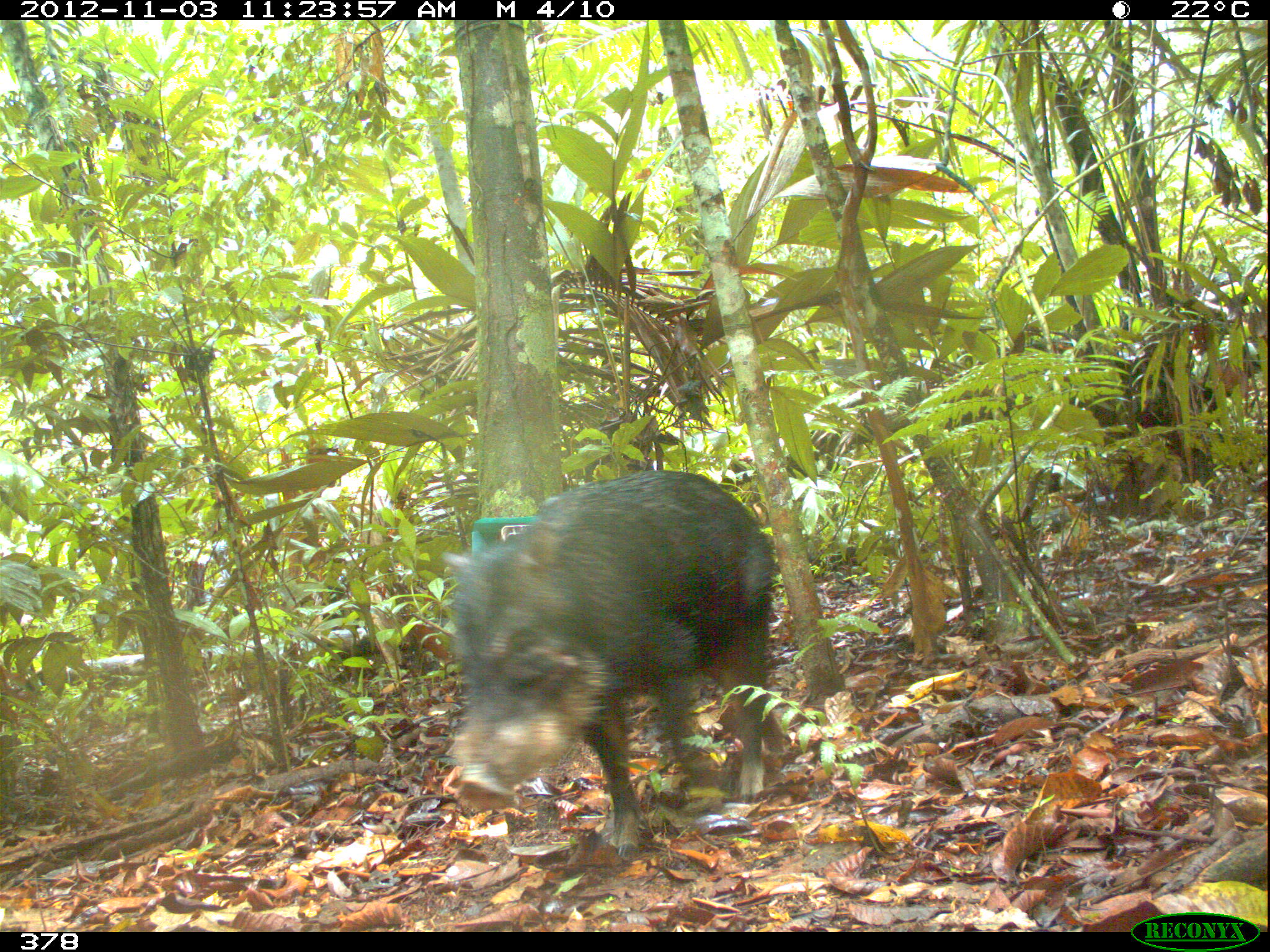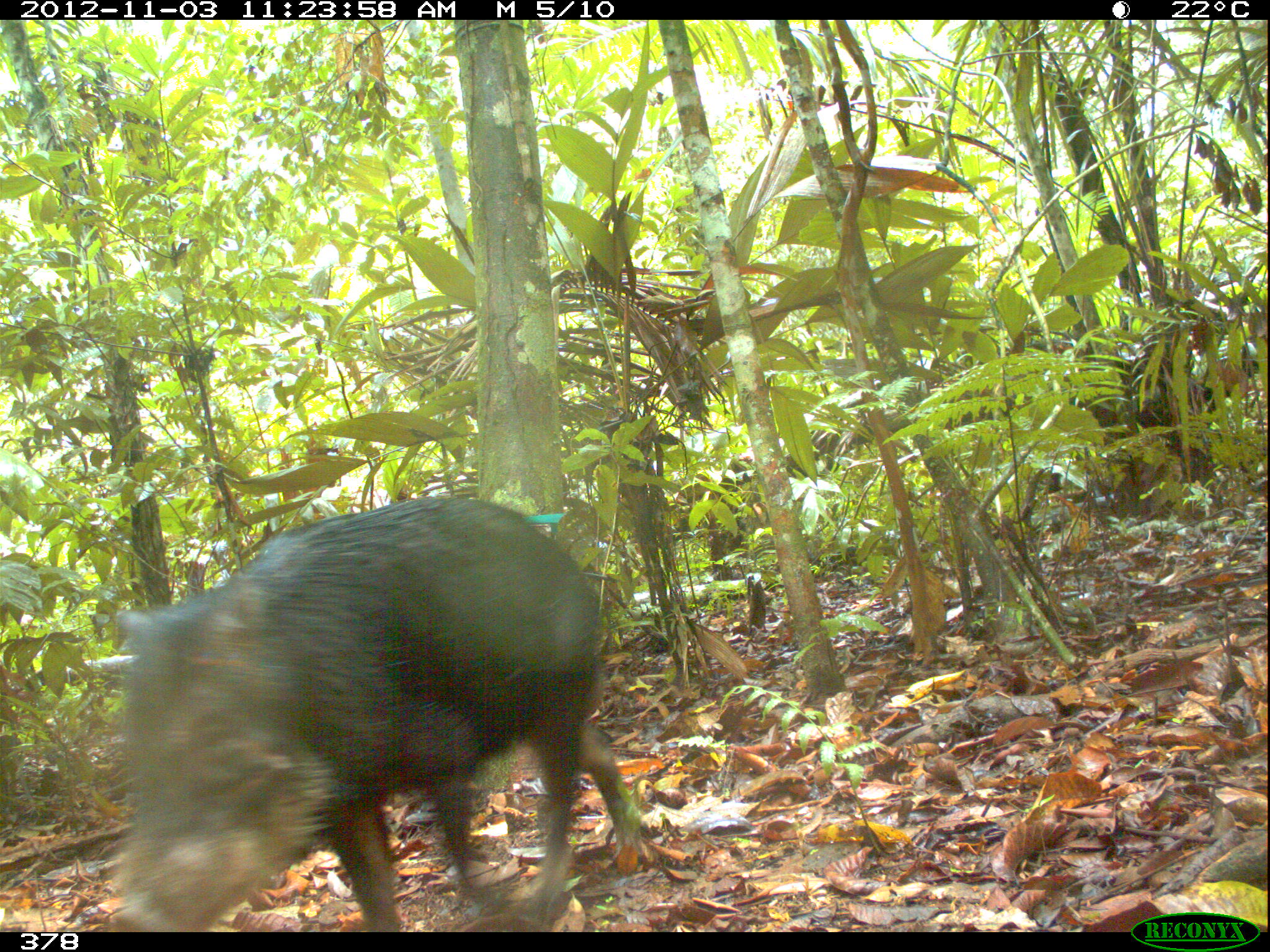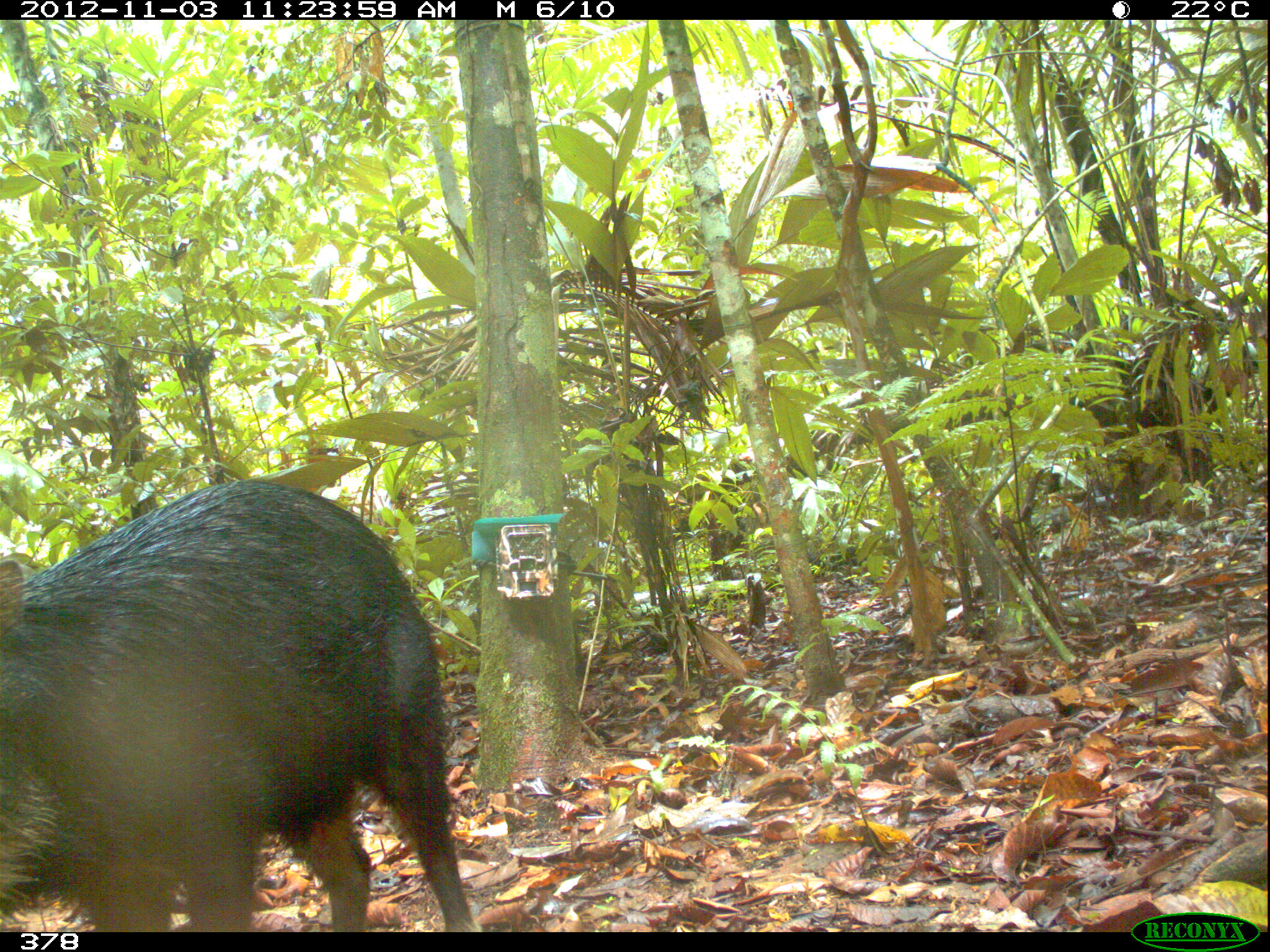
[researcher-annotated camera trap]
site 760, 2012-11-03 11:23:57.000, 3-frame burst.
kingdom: Animalia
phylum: Chordata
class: Mammalia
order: Artiodactyla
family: Tayassuidae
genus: Tayassu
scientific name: Tayassu pecari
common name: white-lipped peccary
Tayassu pecari (white-lipped peccary).